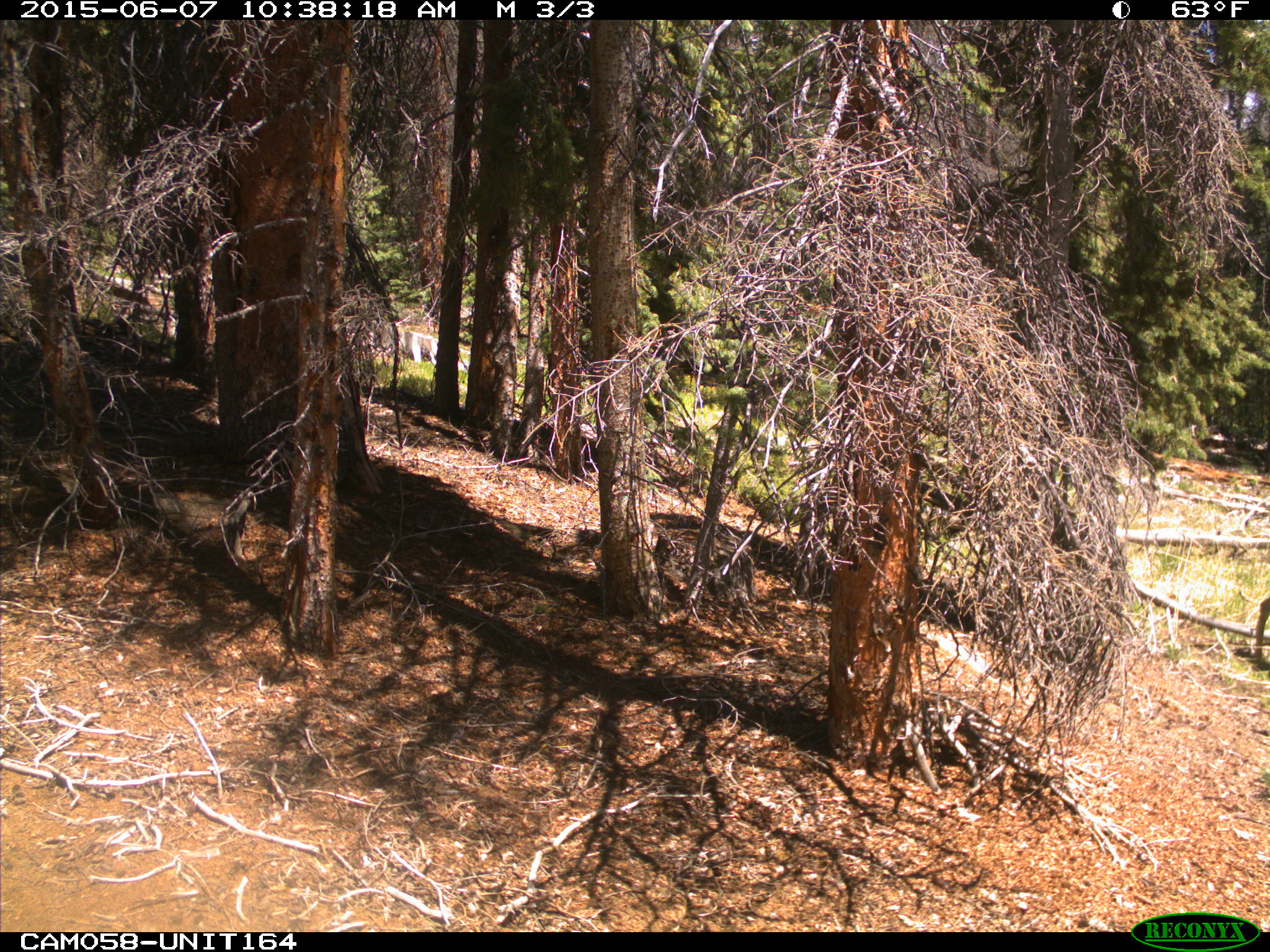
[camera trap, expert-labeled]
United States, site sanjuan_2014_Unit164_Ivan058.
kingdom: Animalia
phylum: Chordata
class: Mammalia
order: Artiodactyla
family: Cervidae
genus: Odocoileus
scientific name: Odocoileus hemionus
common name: mule deer